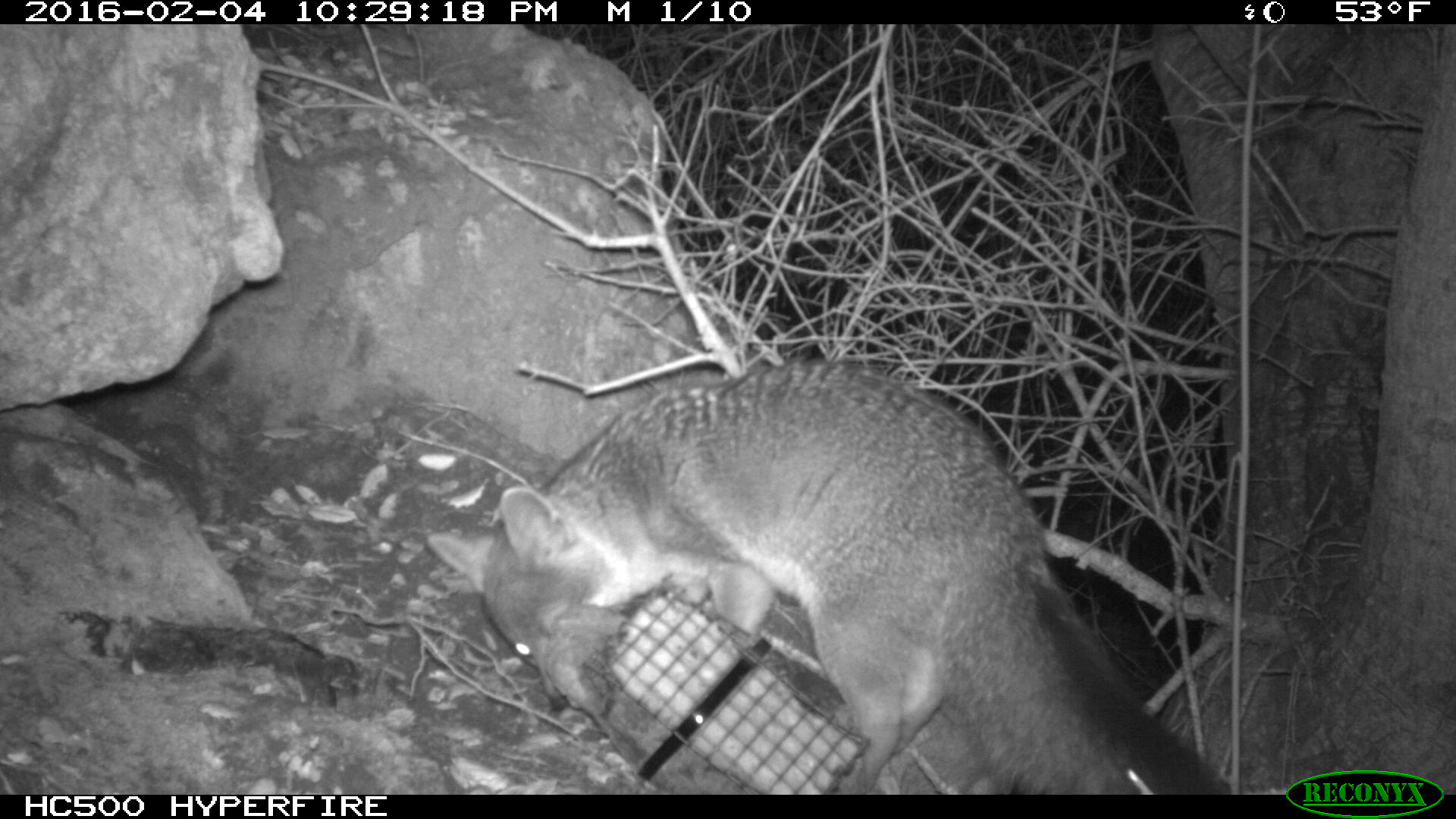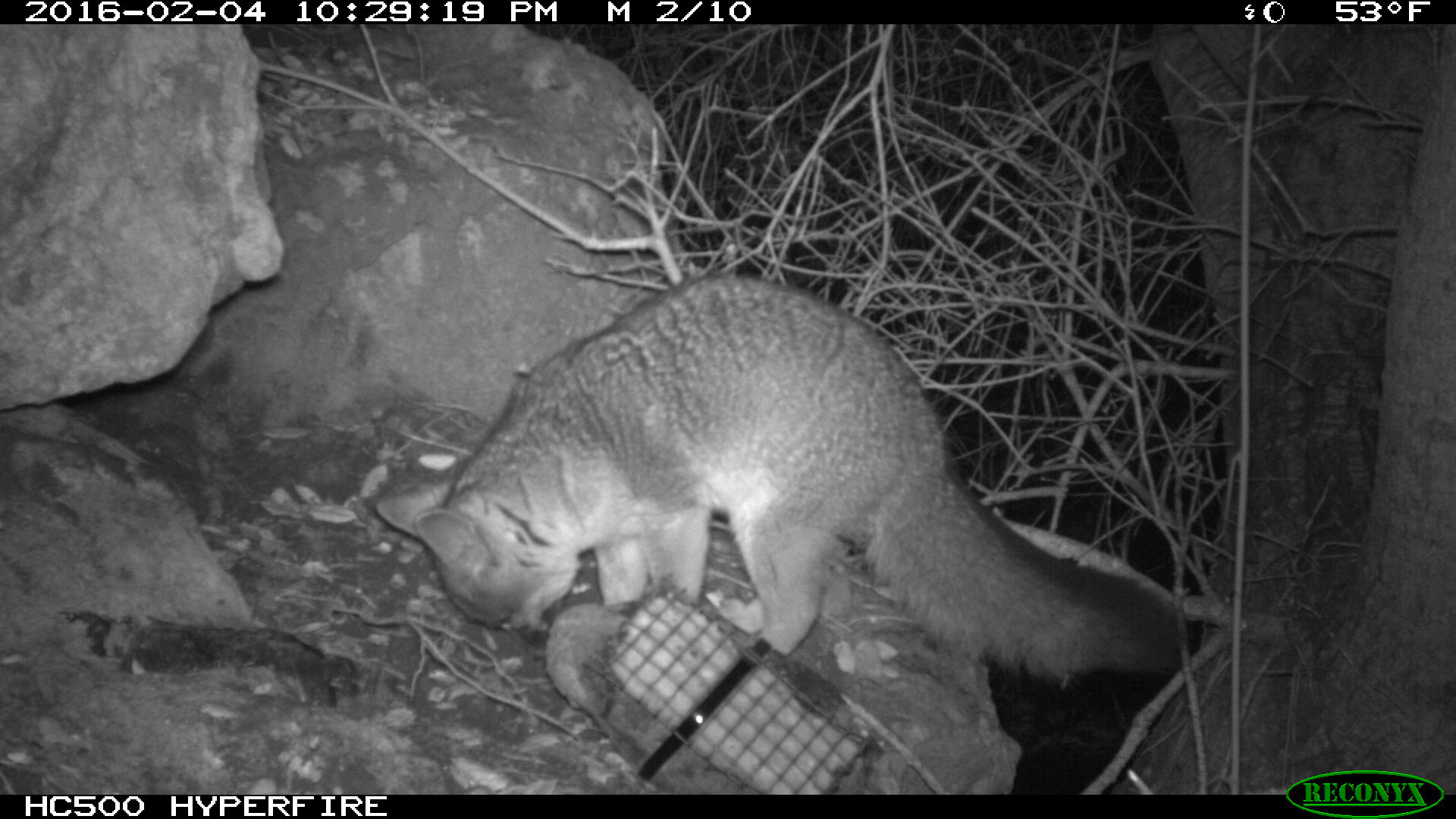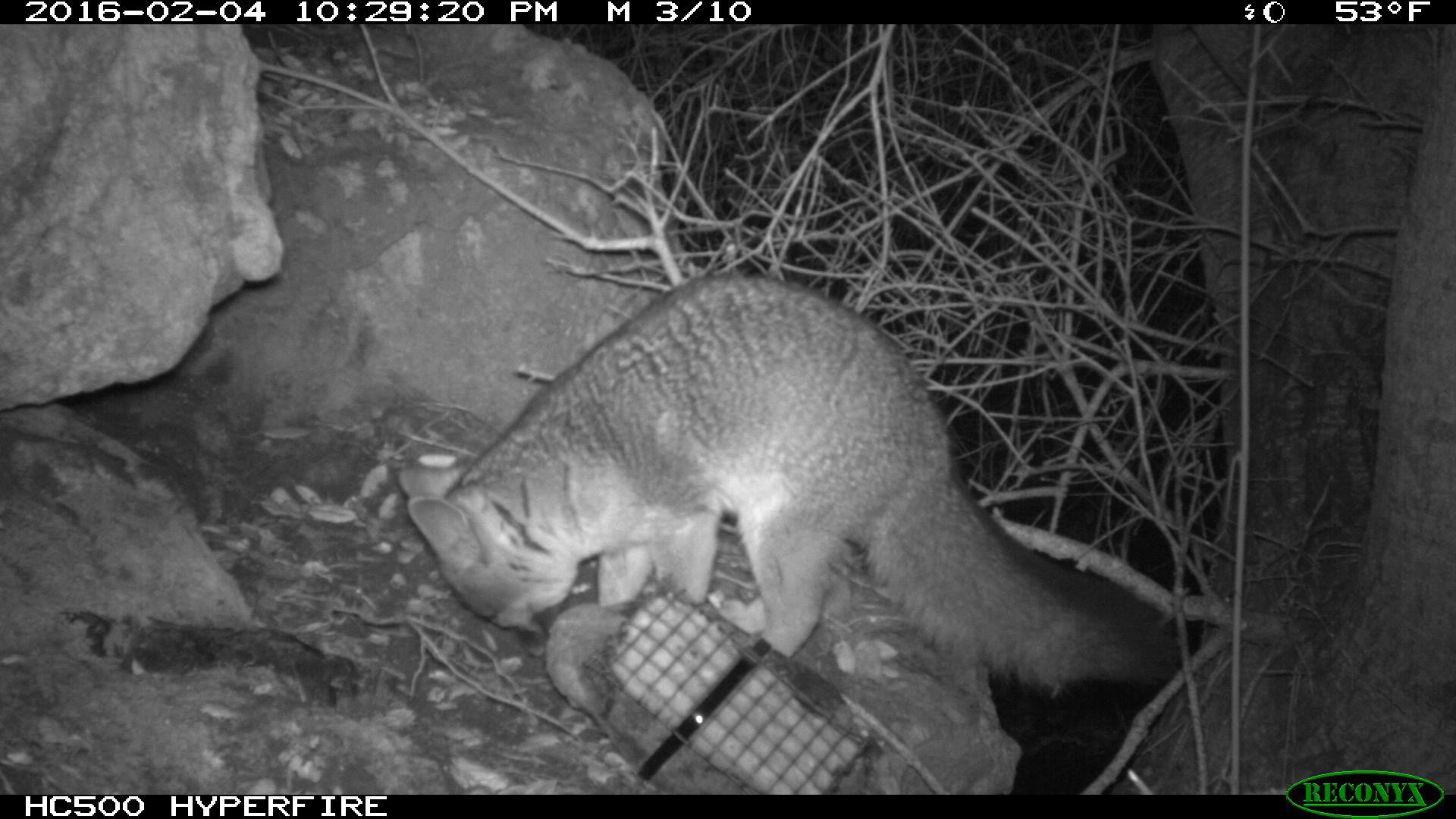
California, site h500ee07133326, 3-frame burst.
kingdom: Animalia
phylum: Chordata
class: Mammalia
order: Carnivora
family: Canidae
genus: Urocyon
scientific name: Urocyon littoralis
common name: island fox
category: fox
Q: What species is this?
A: Fox (island fox) (Urocyon littoralis).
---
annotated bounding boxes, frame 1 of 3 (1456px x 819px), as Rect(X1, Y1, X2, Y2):
fox: Rect(423, 365, 1248, 792)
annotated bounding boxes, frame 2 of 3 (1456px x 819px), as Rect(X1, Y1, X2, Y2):
fox: Rect(371, 271, 1182, 685)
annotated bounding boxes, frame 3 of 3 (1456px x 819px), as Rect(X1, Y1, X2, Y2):
fox: Rect(397, 275, 1179, 692)